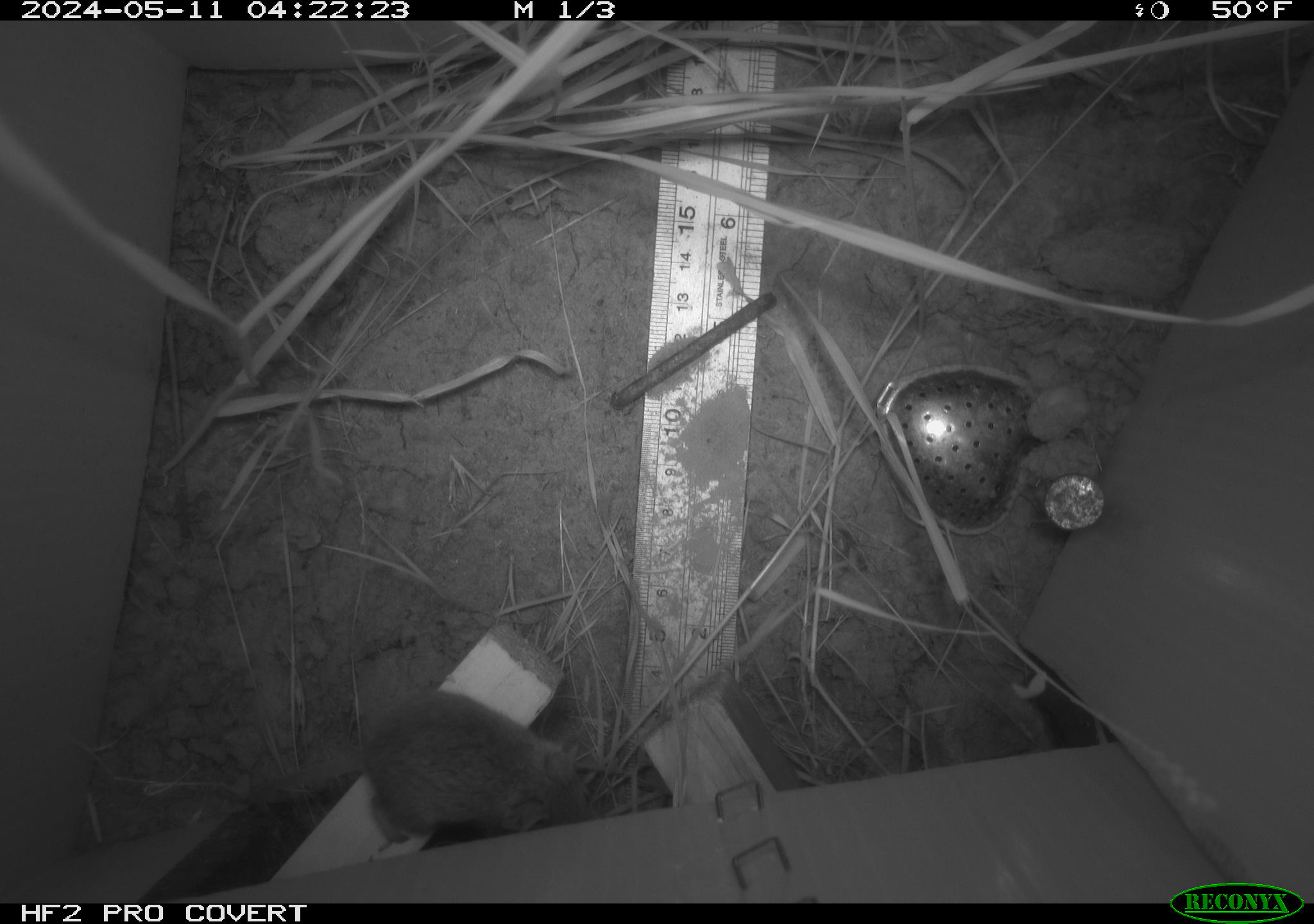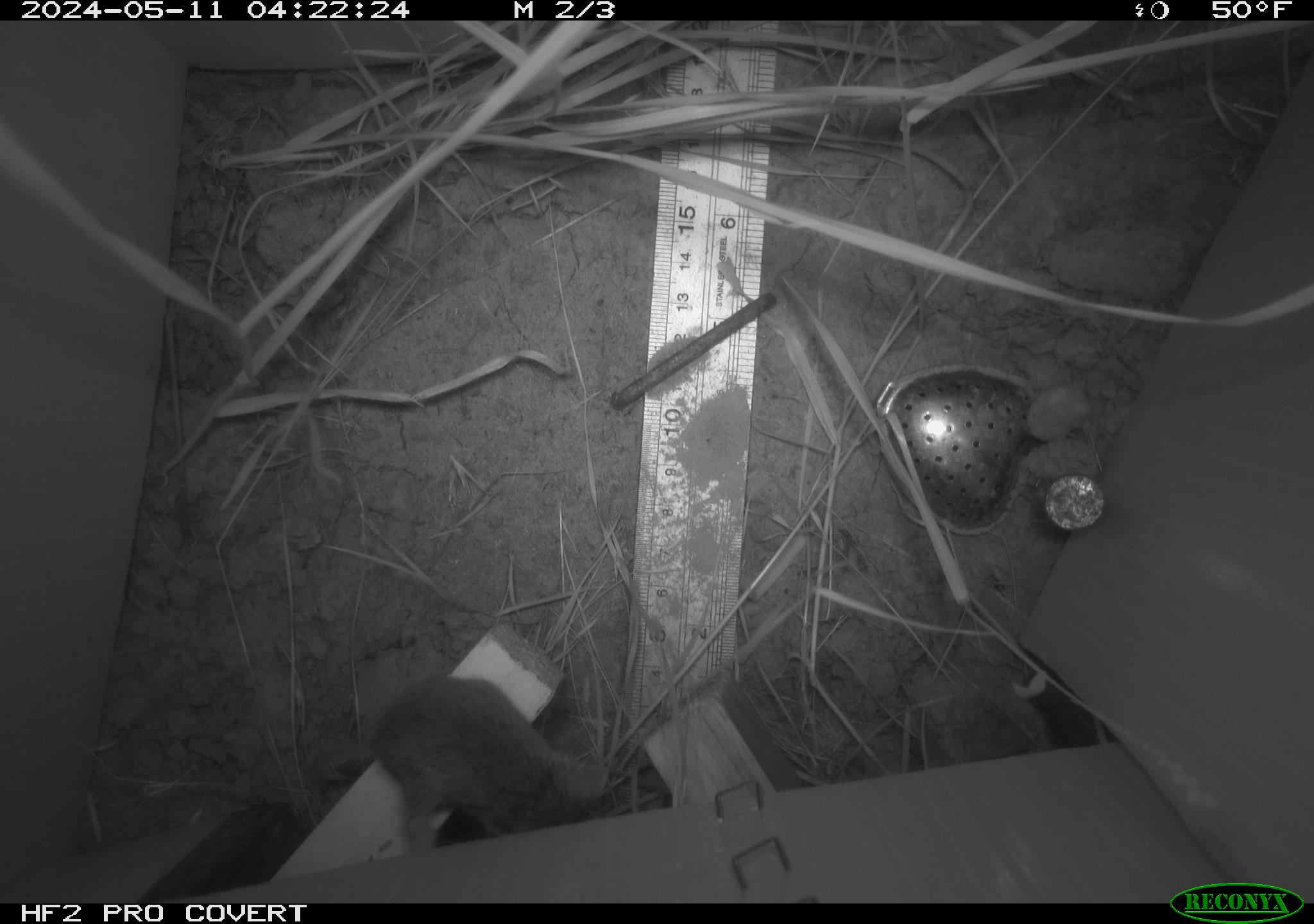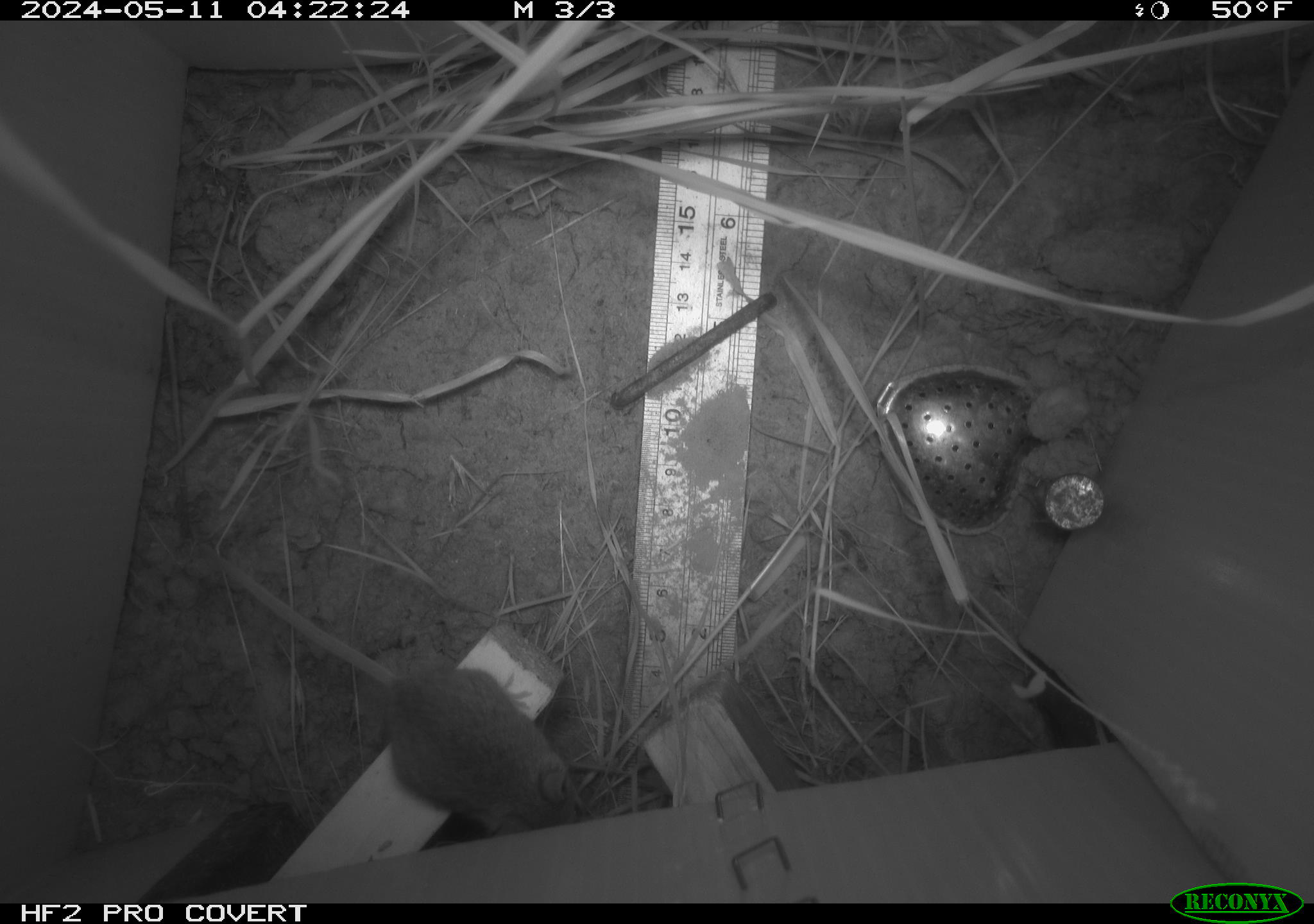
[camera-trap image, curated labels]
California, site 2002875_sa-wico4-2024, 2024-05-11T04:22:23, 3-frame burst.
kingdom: Animalia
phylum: Chordata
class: Mammalia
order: Rodentia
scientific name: Rodentia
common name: mouse species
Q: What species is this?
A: Mouse species (Rodentia).